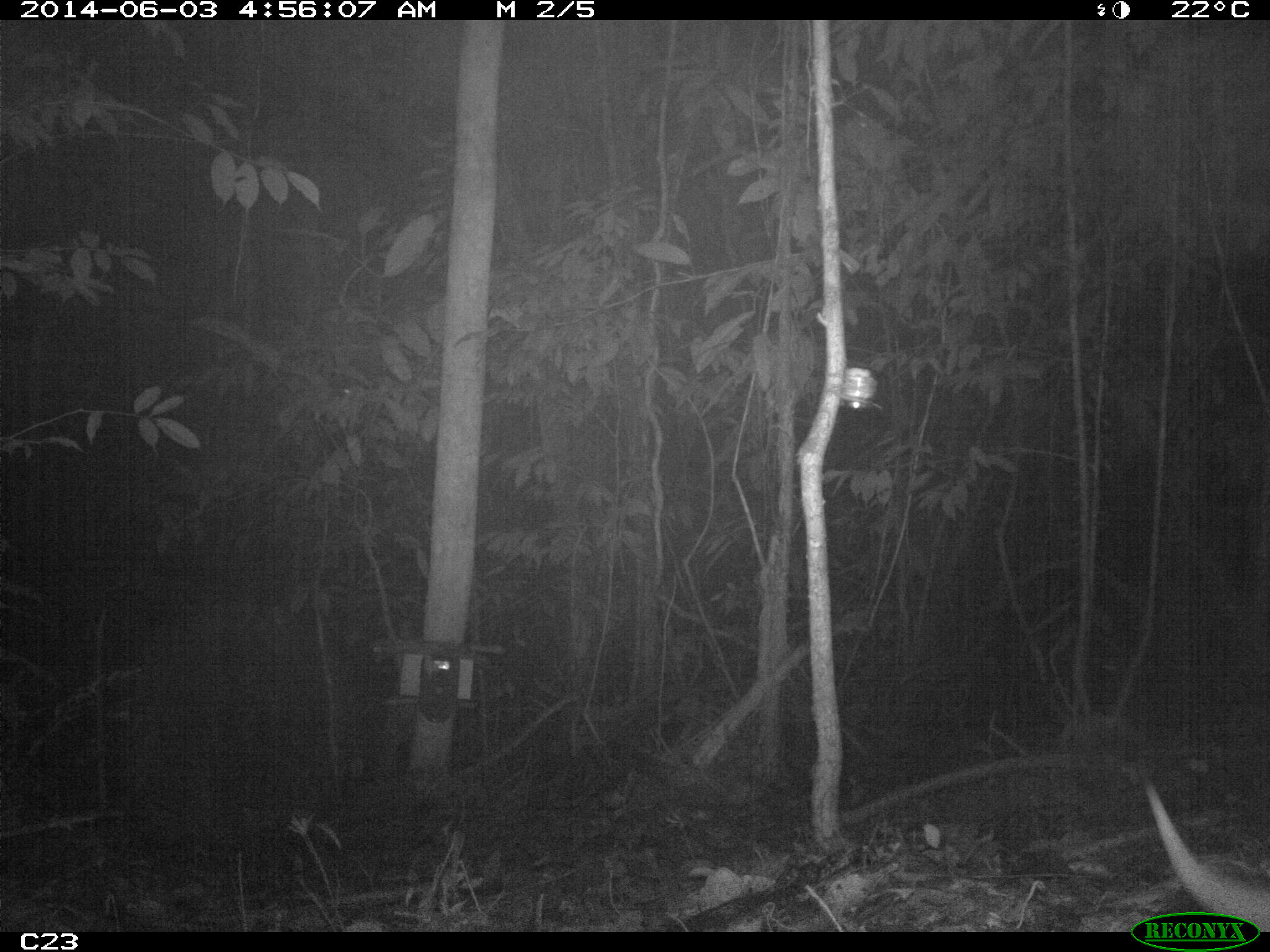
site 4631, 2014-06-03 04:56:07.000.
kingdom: Animalia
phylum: Chordata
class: Mammalia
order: Cingulata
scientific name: Cingulata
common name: armadillo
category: unknown armadillo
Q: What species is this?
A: Unknown armadillo (armadillo) (Cingulata).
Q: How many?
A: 1.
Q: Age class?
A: Adult.